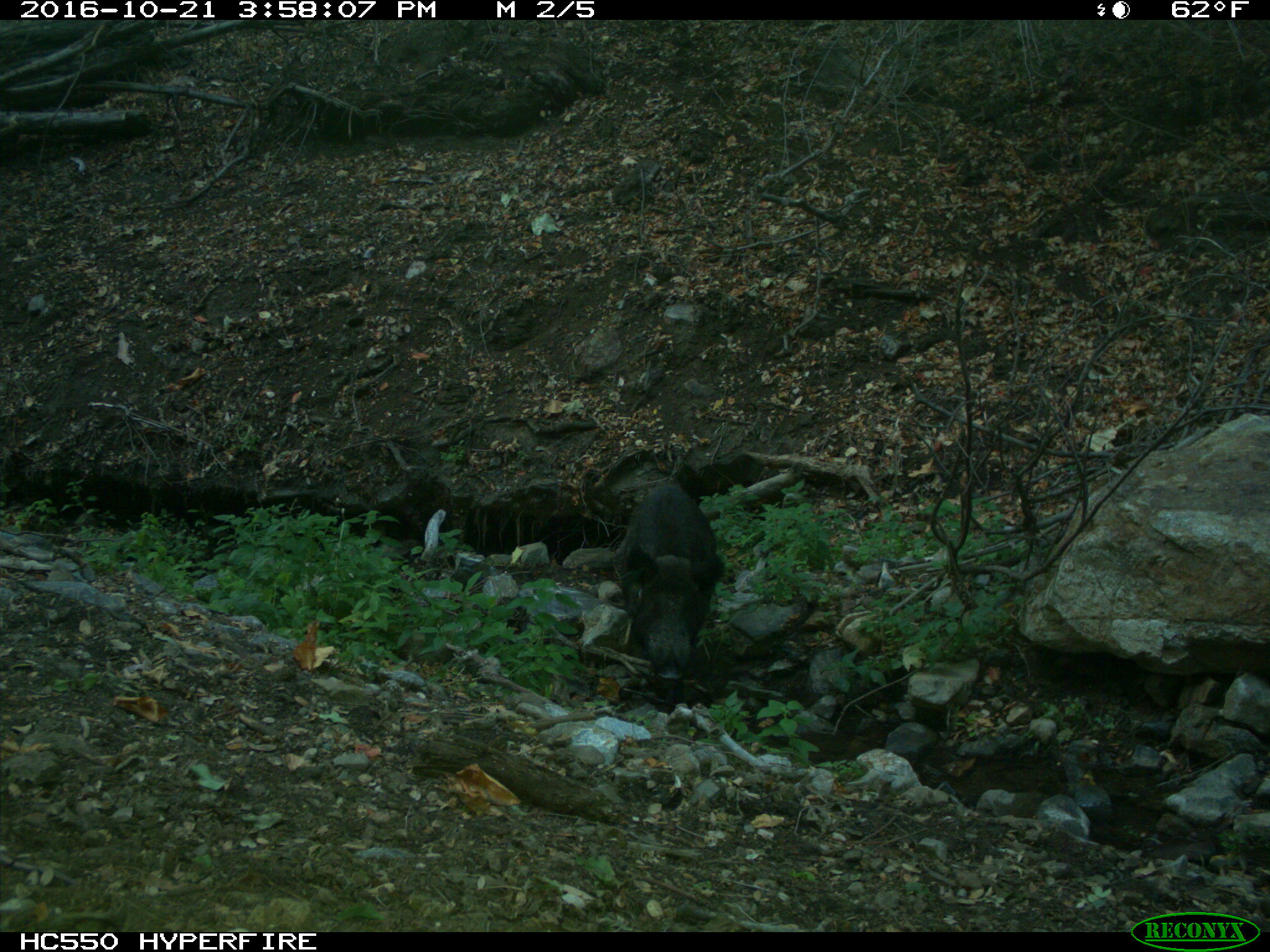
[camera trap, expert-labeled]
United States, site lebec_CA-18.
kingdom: Animalia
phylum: Chordata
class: Mammalia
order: Artiodactyla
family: Suidae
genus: Sus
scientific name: Sus scrofa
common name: wild boar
Sus scrofa (wild boar).